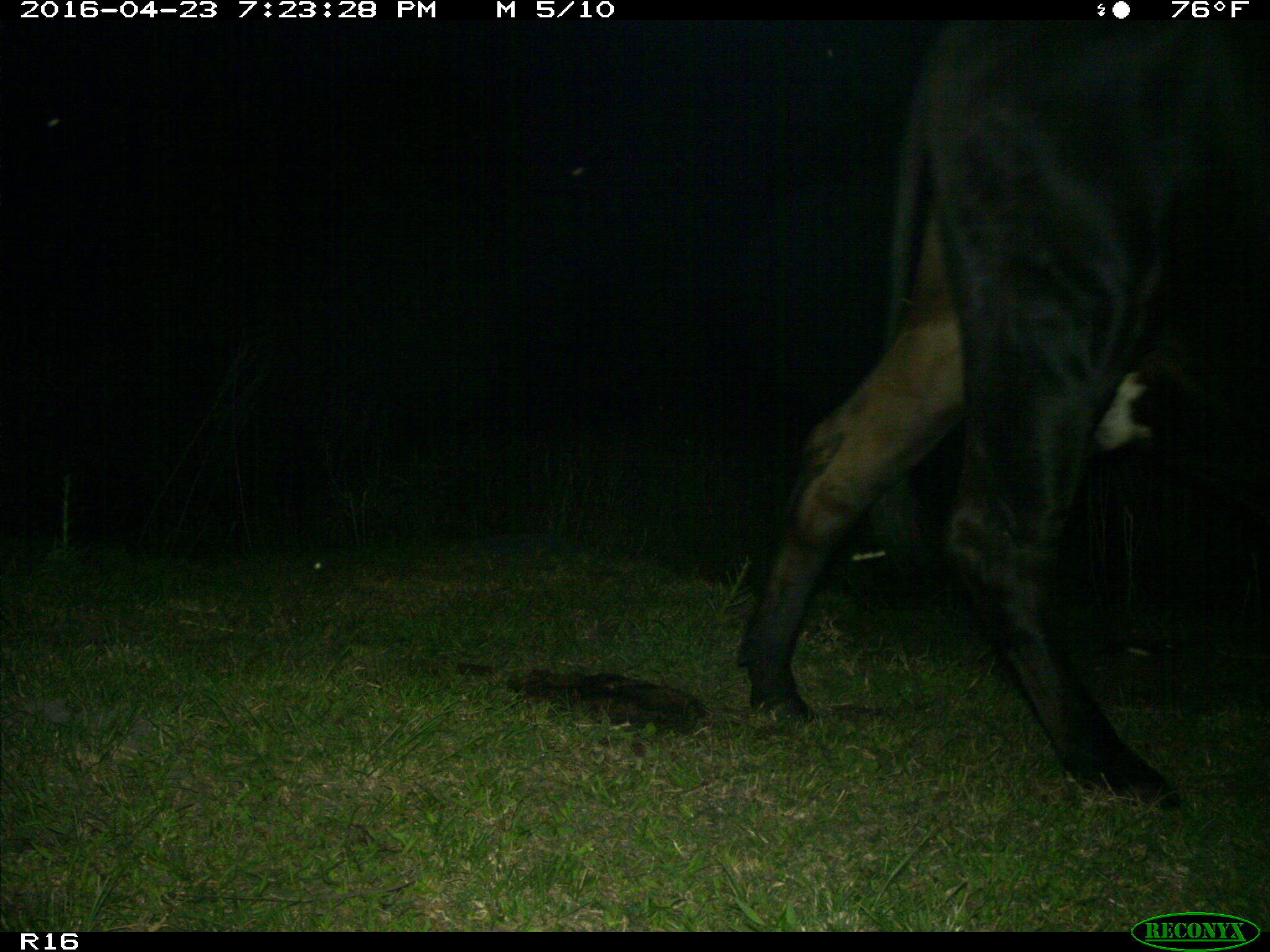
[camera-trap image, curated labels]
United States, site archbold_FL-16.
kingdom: Animalia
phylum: Chordata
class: Mammalia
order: Artiodactyla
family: Bovidae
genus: Bos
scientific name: Bos taurus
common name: domestic cow